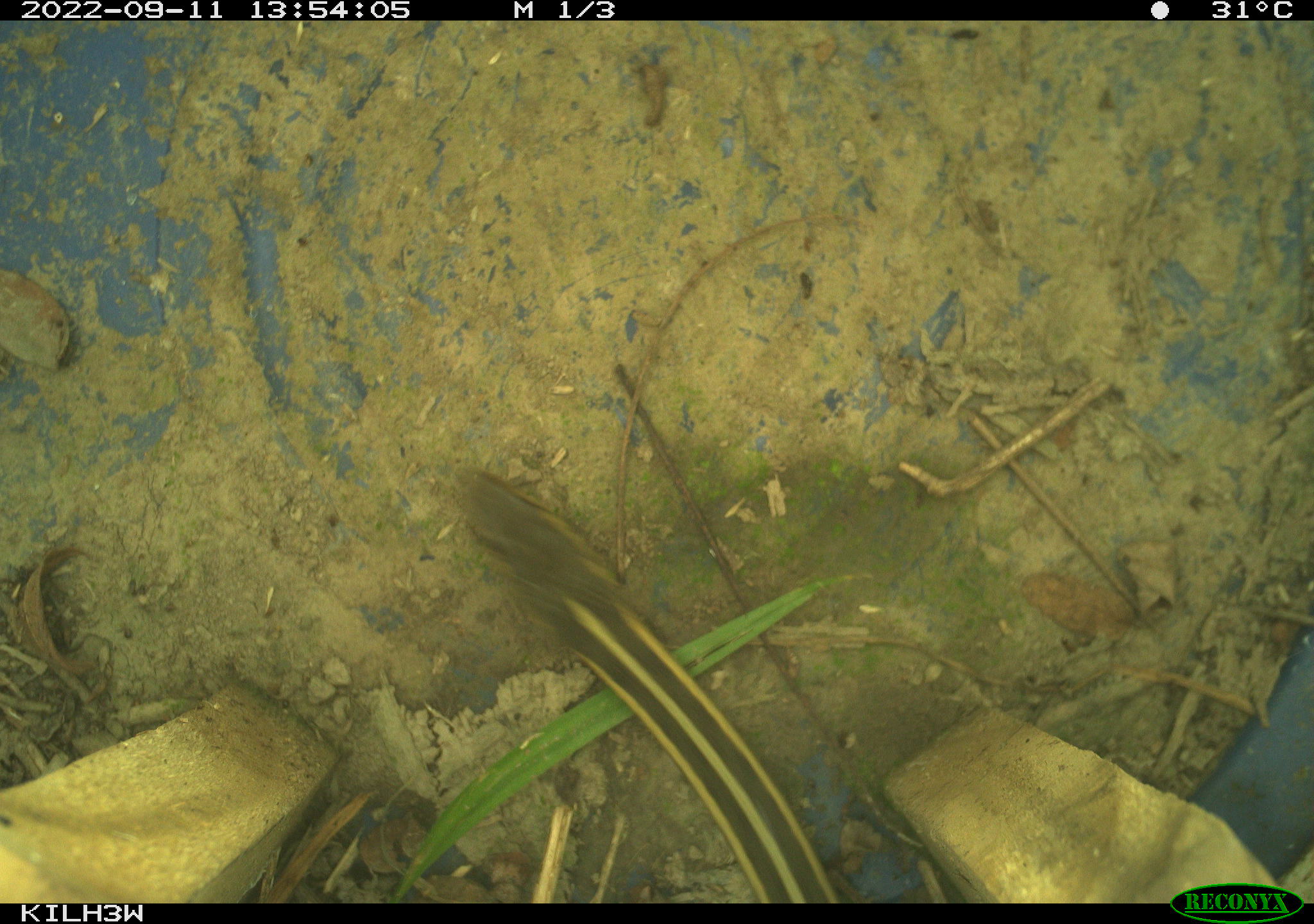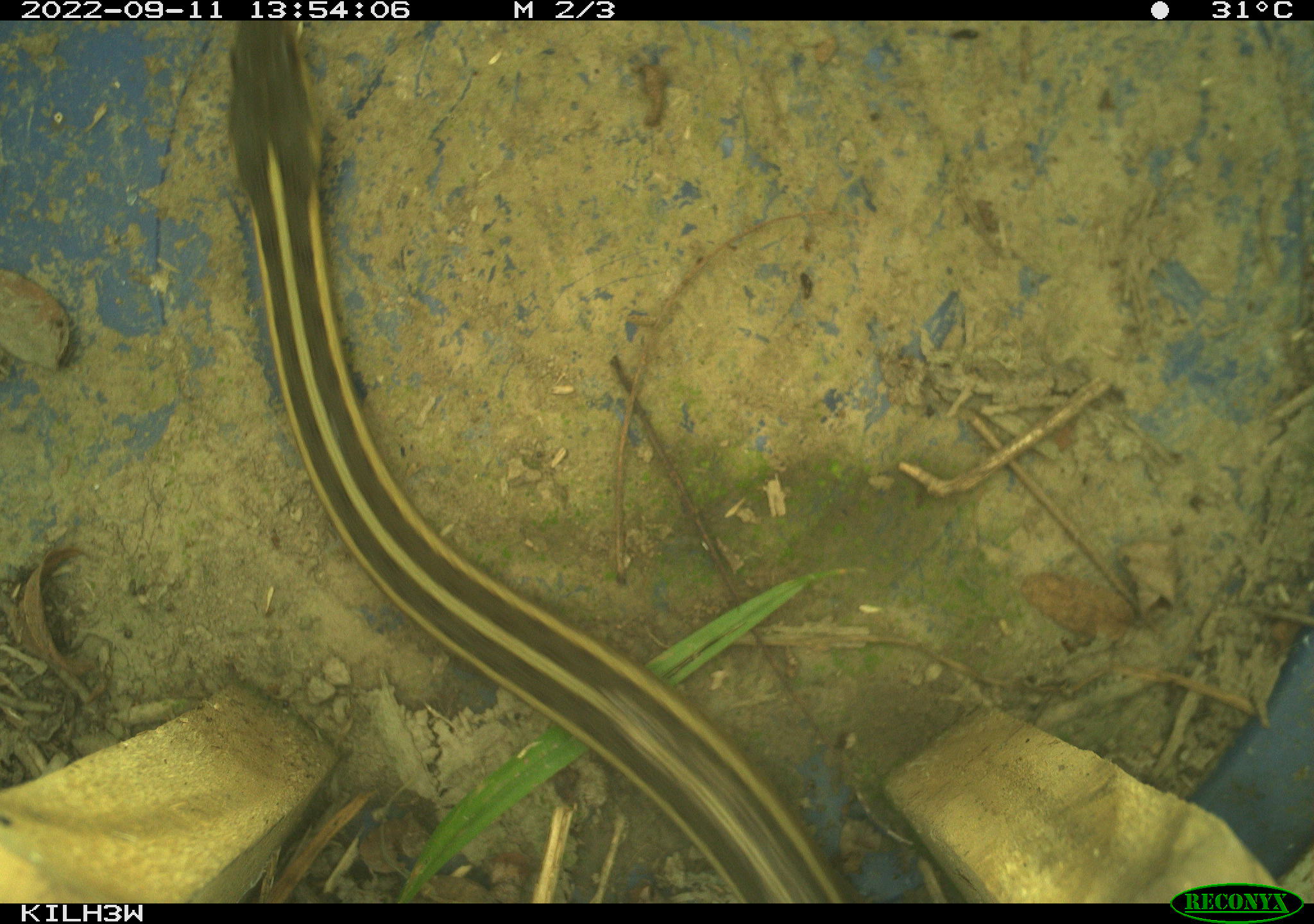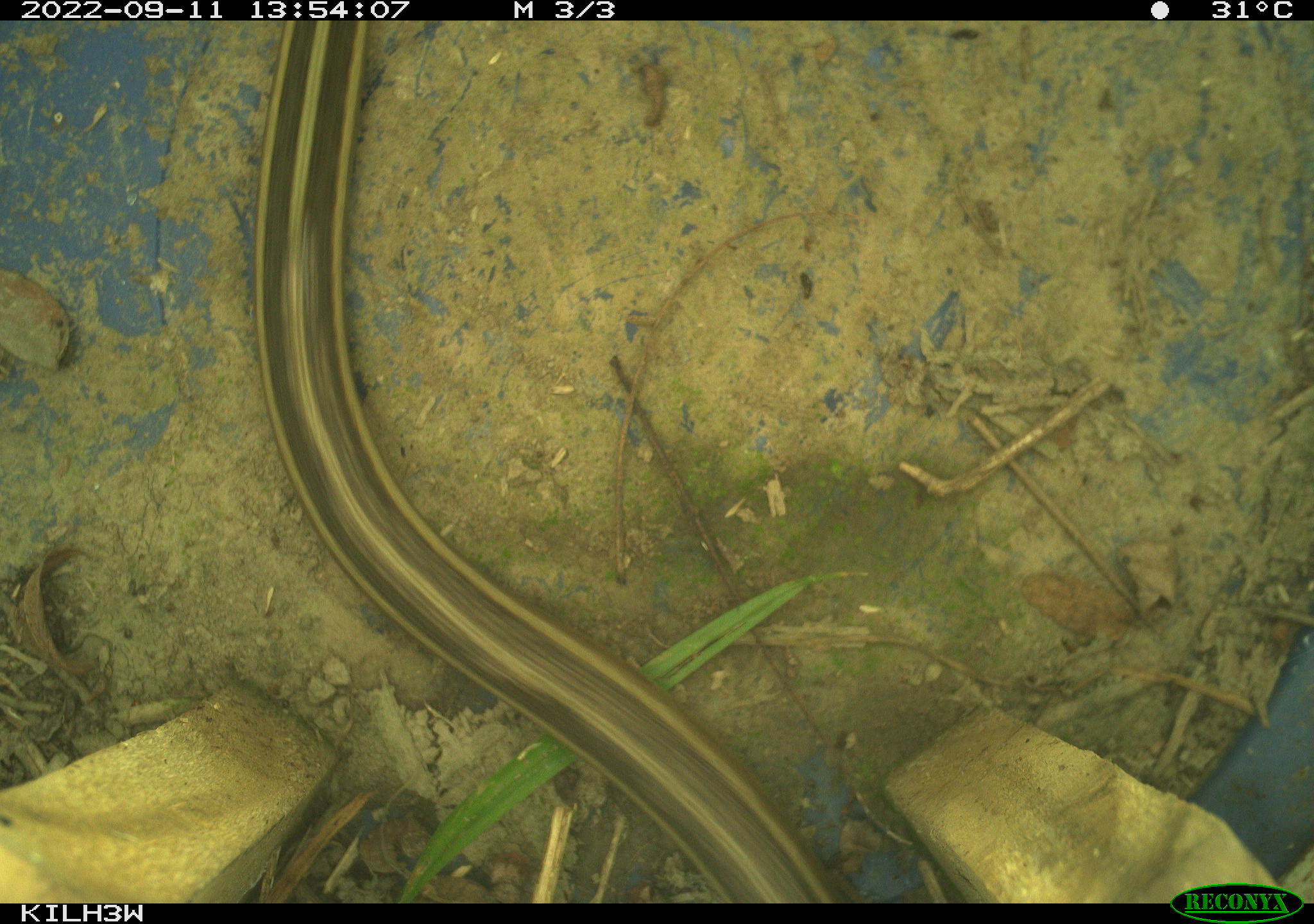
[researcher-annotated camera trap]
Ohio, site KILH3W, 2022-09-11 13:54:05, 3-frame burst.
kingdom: Animalia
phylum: Chordata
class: Reptilia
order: Squamata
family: Colubridae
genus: Thamnophis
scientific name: Thamnophis sirtalis sirtalis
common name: eastern gartersnake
Eastern gartersnake (Thamnophis sirtalis sirtalis).